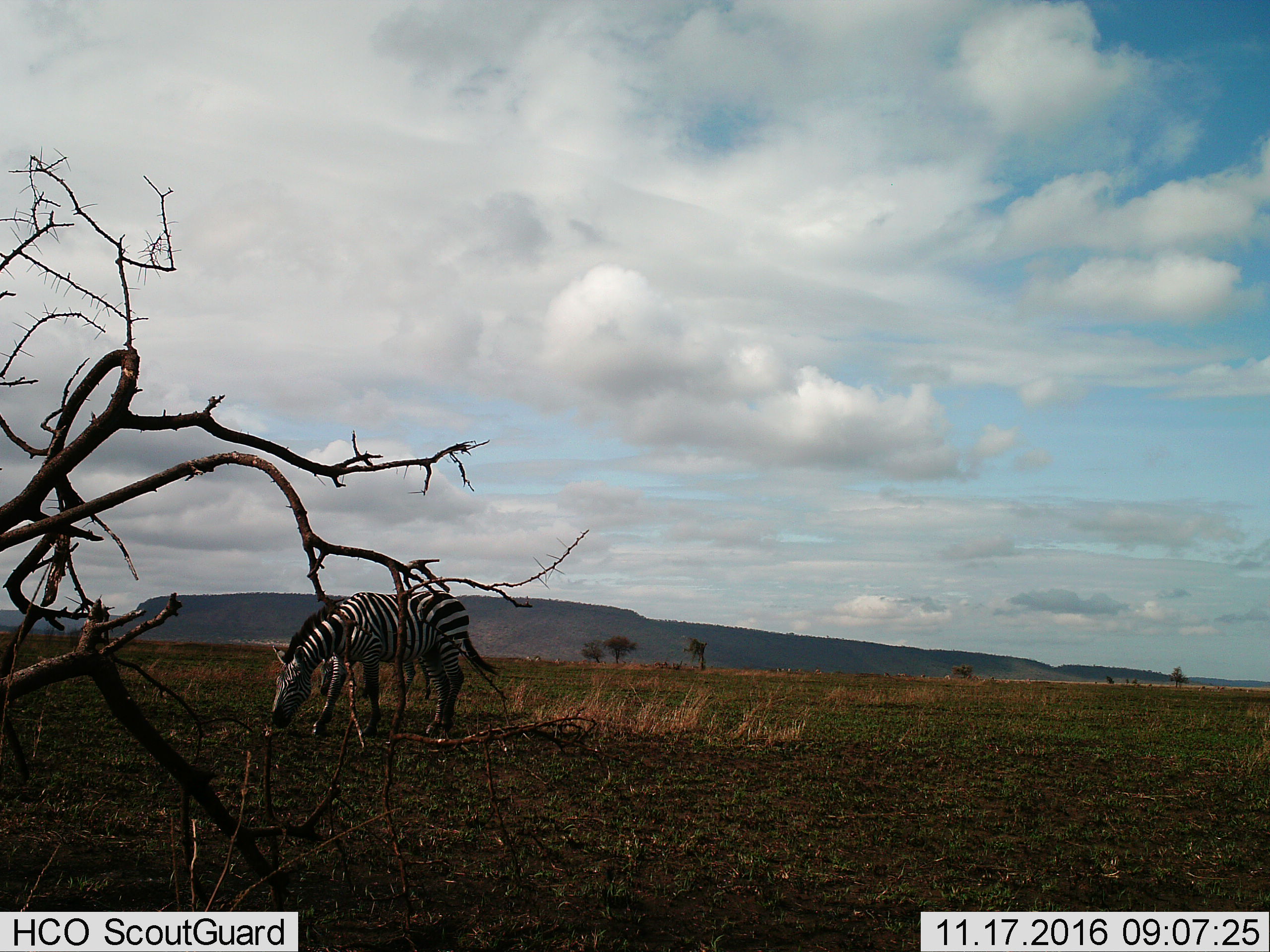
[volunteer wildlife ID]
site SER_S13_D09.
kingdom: Animalia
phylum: Chordata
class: Mammalia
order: Perissodactyla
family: Equidae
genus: Equus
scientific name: Equus quagga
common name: plains zebra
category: zebraplains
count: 2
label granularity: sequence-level